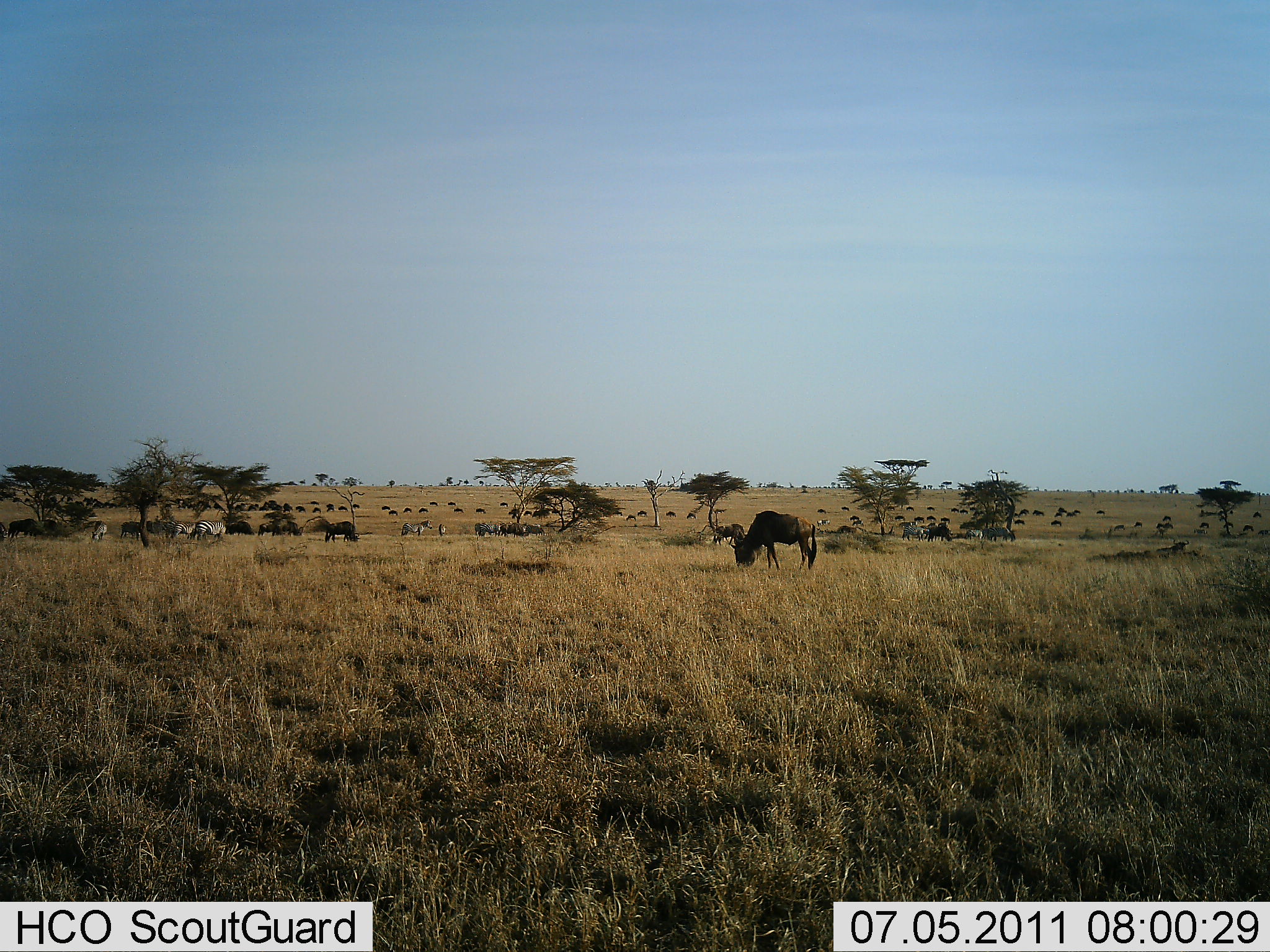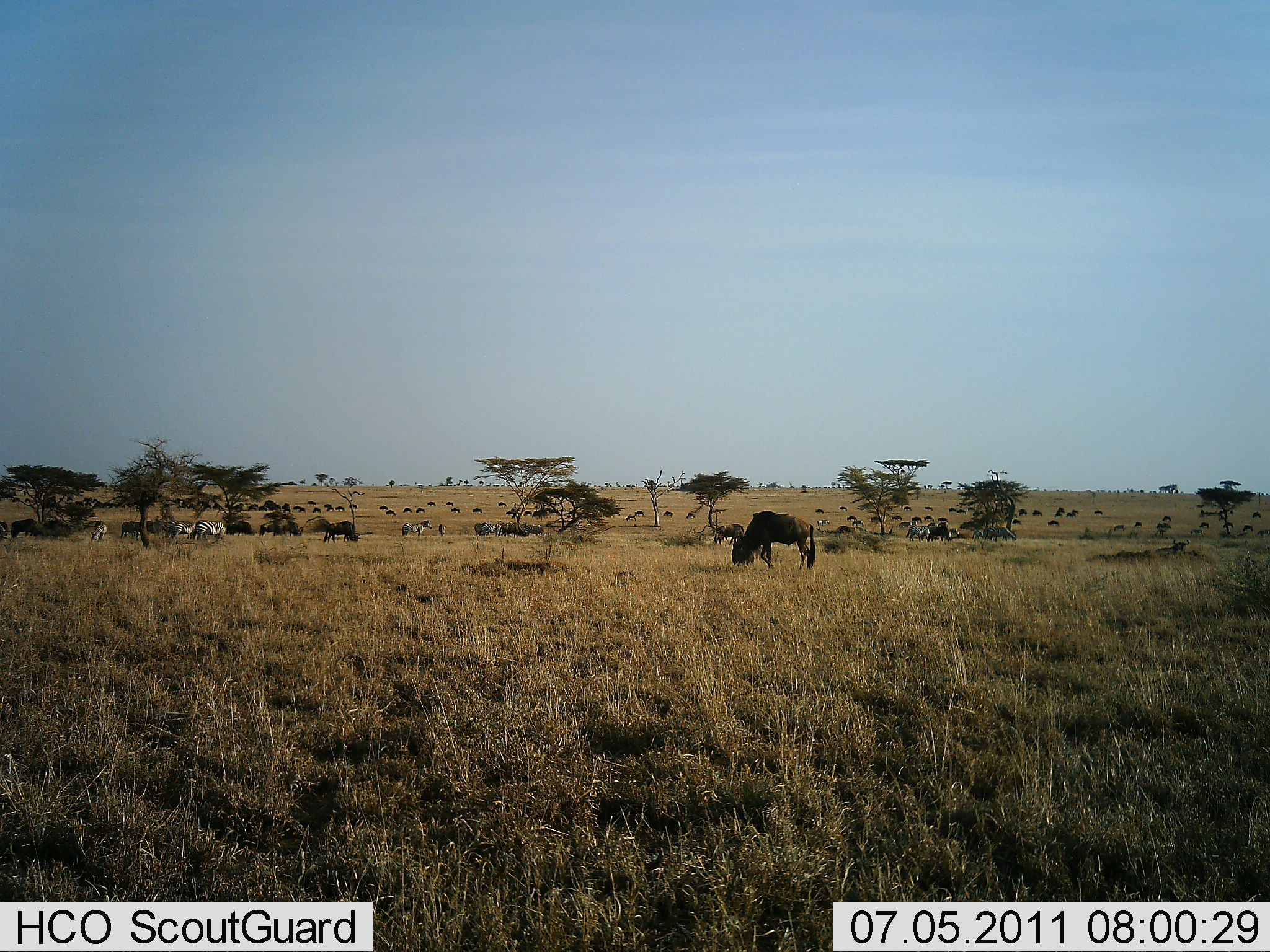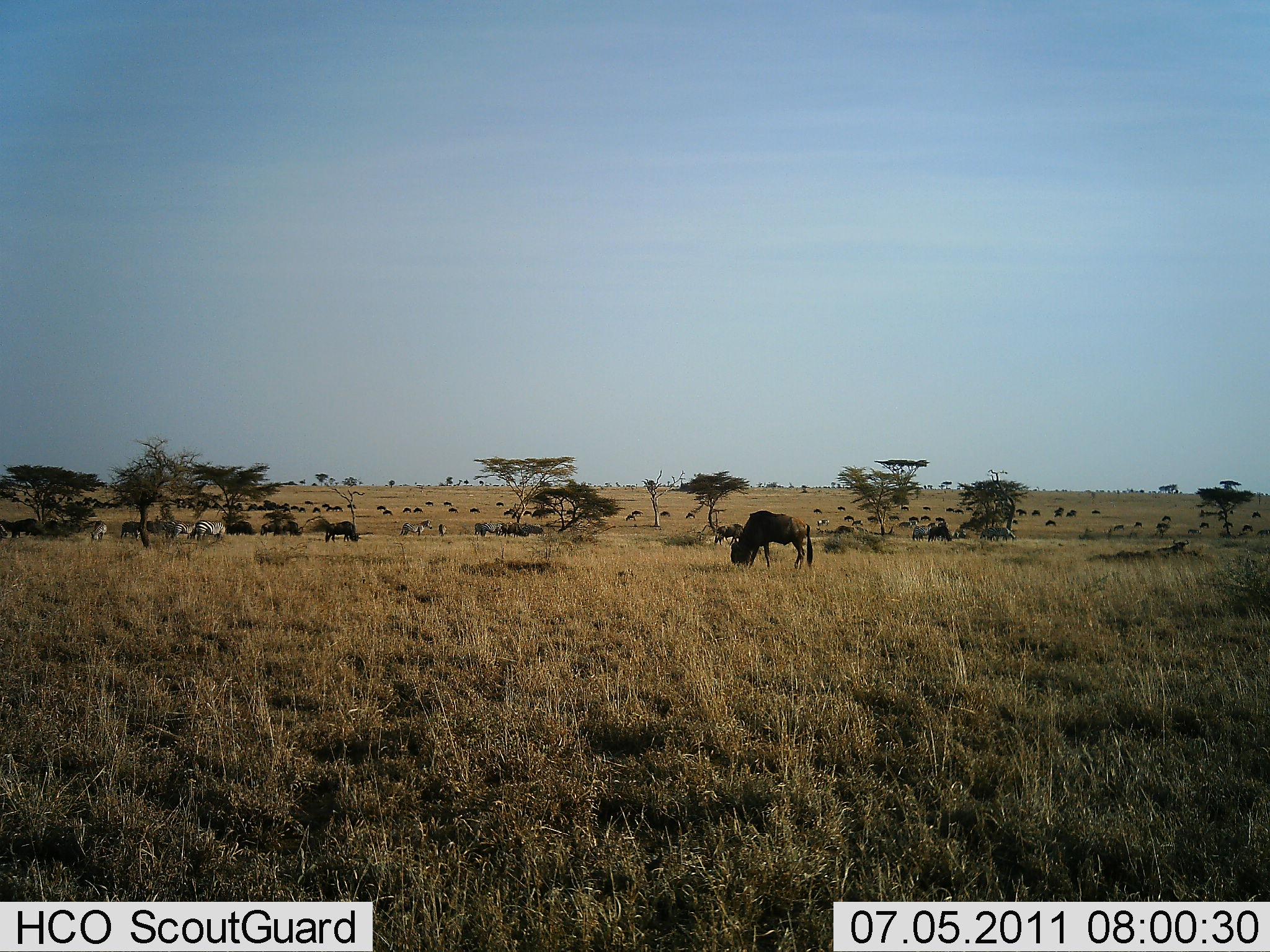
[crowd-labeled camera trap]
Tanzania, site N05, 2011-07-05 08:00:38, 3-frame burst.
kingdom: Animalia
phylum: Chordata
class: Mammalia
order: Artiodactyla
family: Bovidae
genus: Connochaetes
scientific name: Connochaetes taurinus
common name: blue wildebeest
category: wildebeest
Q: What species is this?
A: Wildebeest (blue wildebeest) (Connochaetes taurinus).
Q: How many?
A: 11-50.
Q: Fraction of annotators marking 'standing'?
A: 47%.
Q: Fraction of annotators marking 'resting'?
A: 20%.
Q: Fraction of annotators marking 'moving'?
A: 47%.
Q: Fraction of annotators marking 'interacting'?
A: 0%.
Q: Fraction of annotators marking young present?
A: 0%.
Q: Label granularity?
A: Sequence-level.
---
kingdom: Animalia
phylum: Chordata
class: Mammalia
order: Perissodactyla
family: Equidae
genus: Equus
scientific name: Equus quagga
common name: plains zebra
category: zebra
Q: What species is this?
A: Zebra (plains zebra) (Equus quagga).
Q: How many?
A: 6.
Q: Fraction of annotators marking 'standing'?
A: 55%.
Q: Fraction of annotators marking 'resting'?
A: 0%.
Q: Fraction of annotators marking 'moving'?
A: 45%.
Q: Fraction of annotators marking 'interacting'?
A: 0%.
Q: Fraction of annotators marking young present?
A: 0%.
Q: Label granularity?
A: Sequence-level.